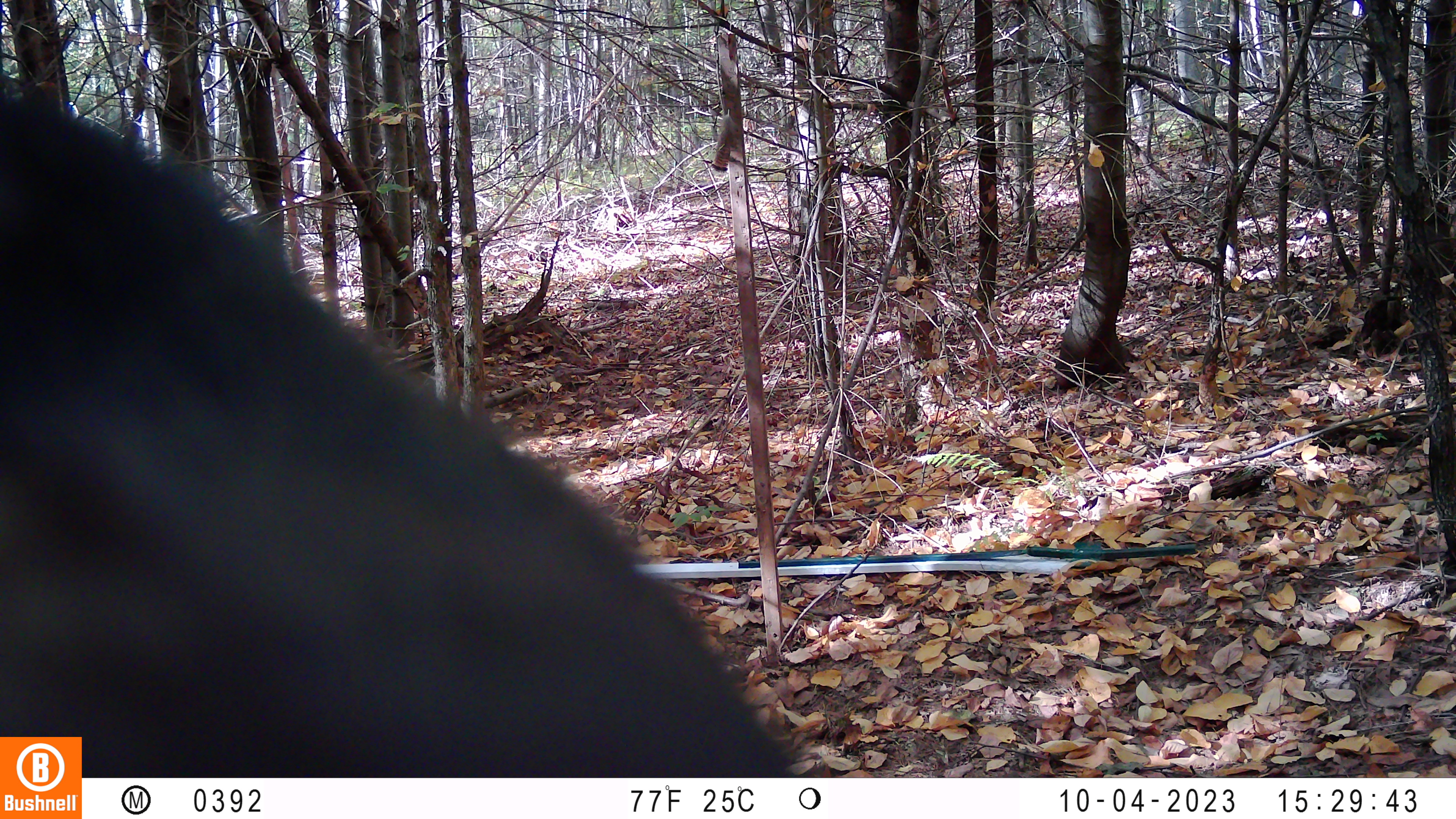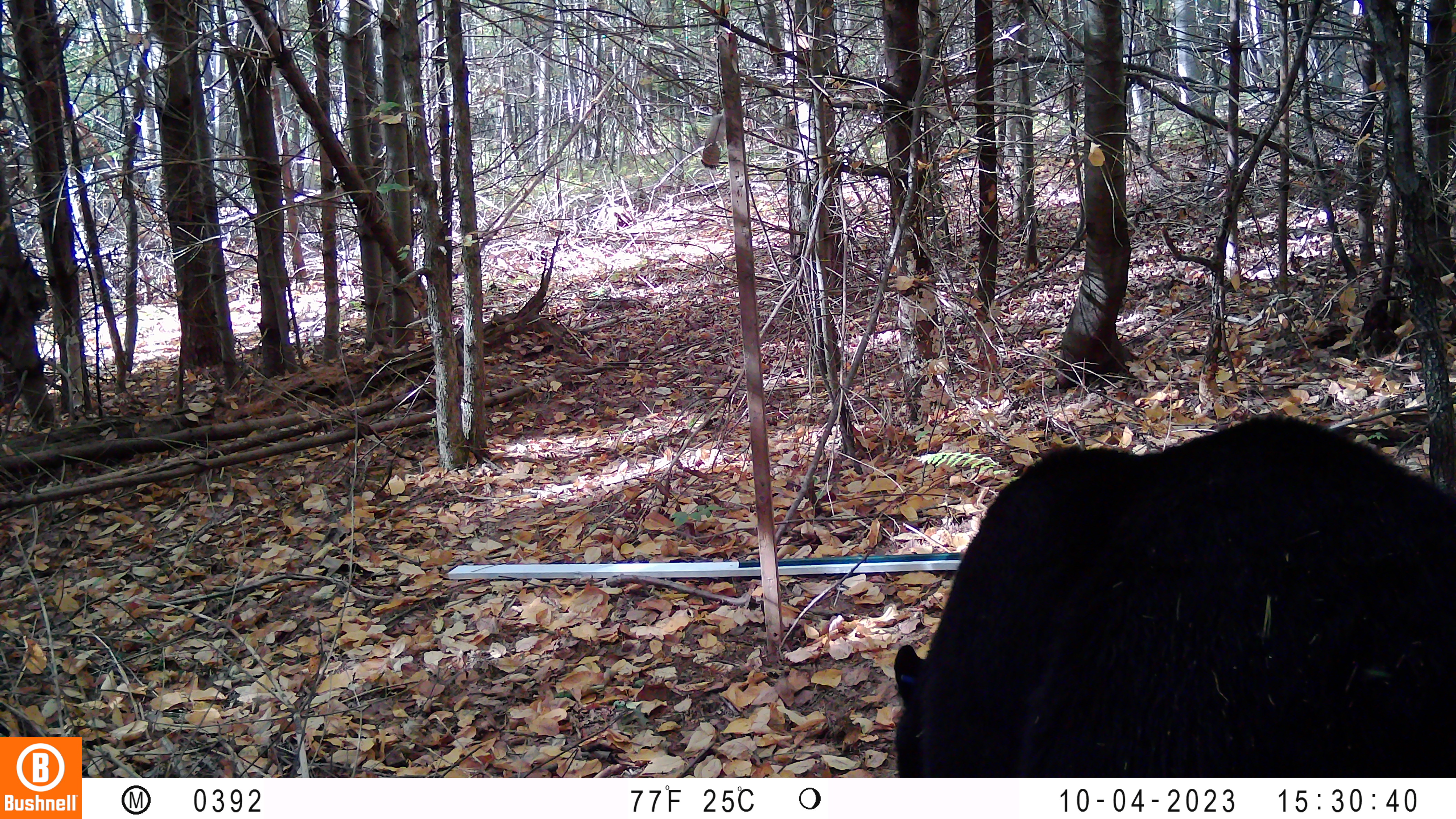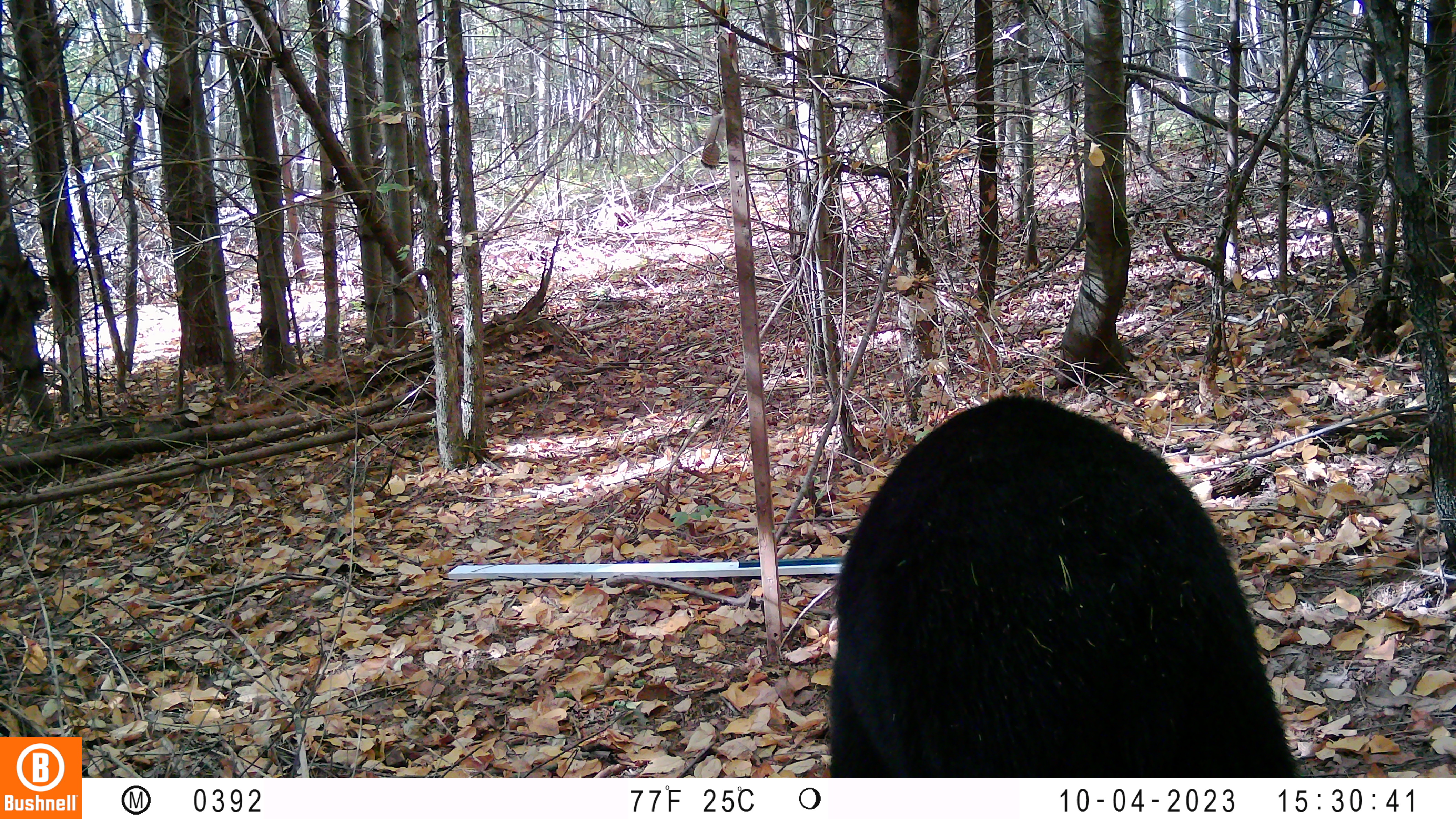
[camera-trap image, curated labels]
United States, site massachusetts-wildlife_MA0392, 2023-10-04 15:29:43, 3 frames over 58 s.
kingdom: Animalia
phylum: Chordata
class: Mammalia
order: Carnivora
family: Ursidae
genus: Ursus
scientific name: Ursus americanus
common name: black bear